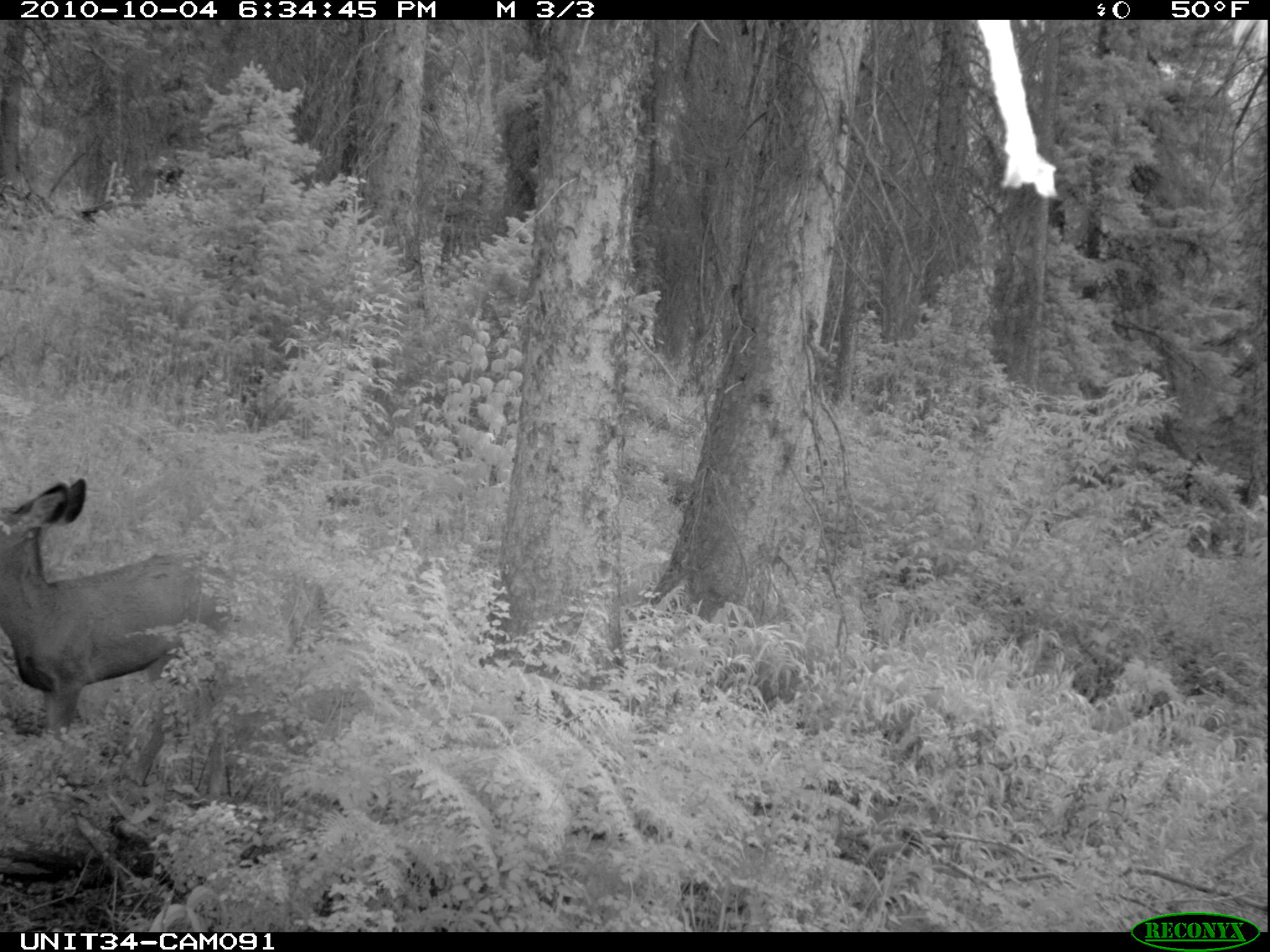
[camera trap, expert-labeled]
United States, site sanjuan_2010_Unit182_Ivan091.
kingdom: Animalia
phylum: Chordata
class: Mammalia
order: Artiodactyla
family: Cervidae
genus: Odocoileus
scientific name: Odocoileus hemionus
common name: mule deer